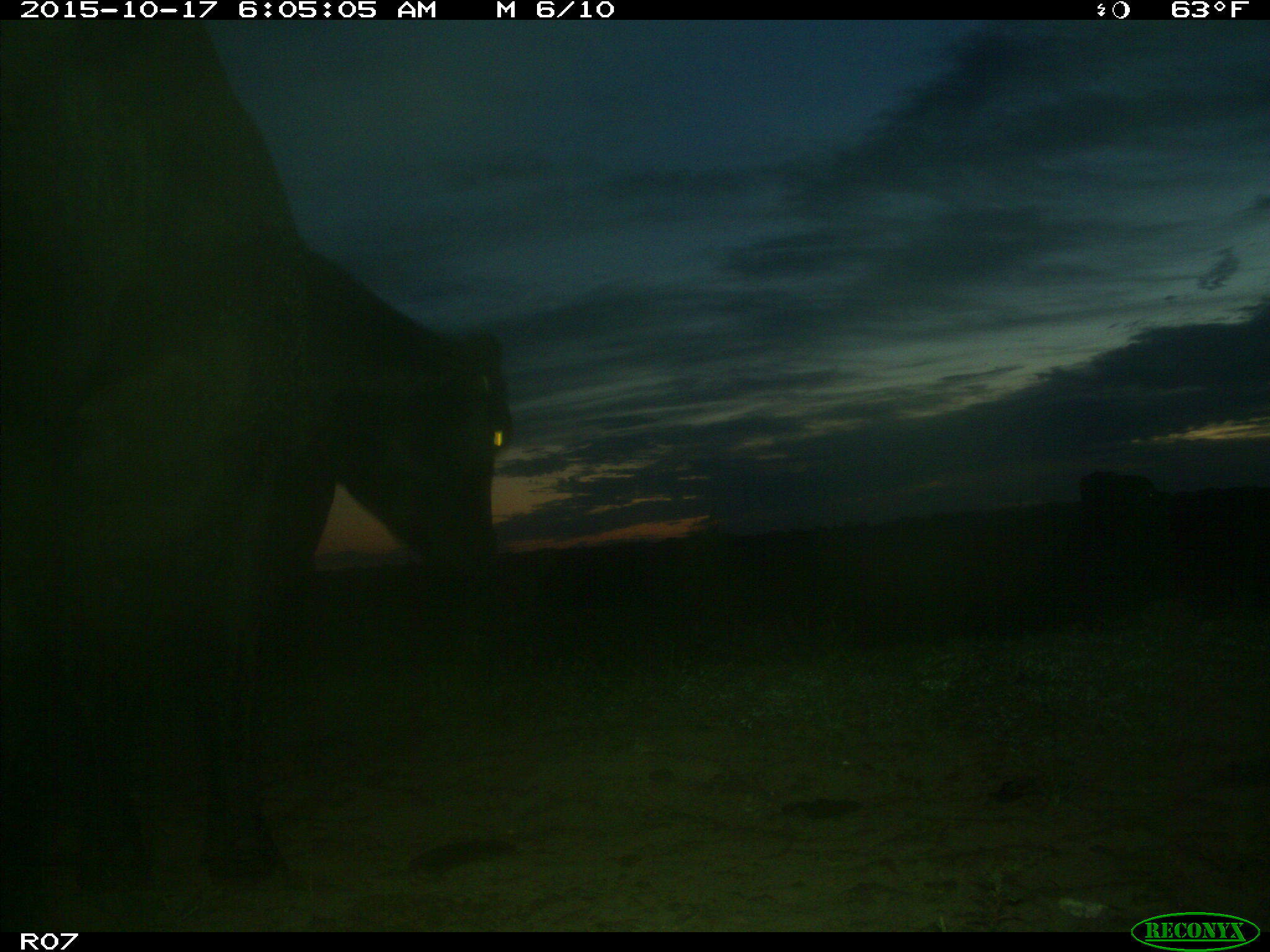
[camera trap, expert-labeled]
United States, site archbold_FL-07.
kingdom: Animalia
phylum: Chordata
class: Mammalia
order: Artiodactyla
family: Bovidae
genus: Bos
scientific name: Bos taurus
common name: domestic cow